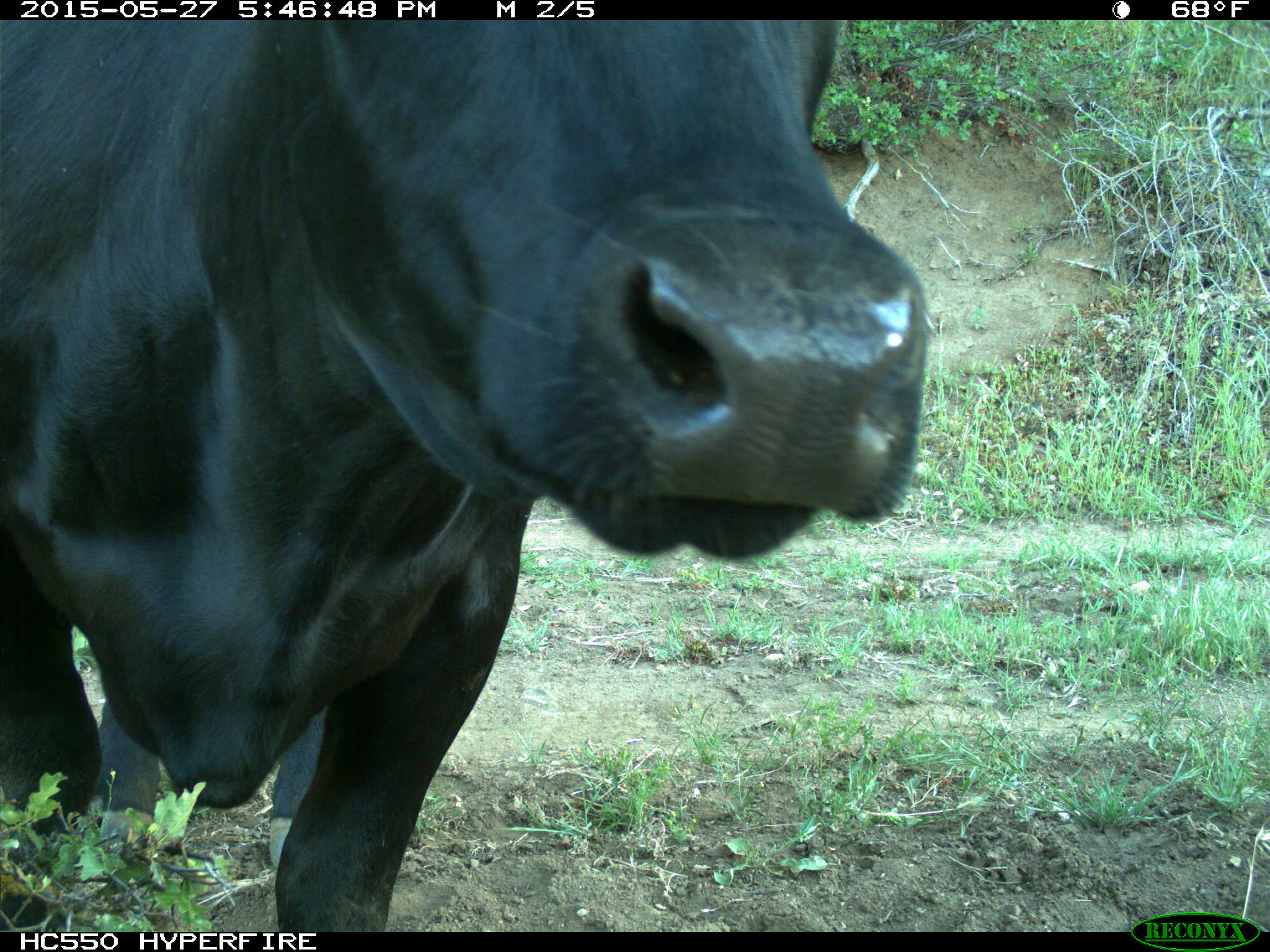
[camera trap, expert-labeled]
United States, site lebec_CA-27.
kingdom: Animalia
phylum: Chordata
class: Mammalia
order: Artiodactyla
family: Bovidae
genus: Bos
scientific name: Bos taurus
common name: domestic cow